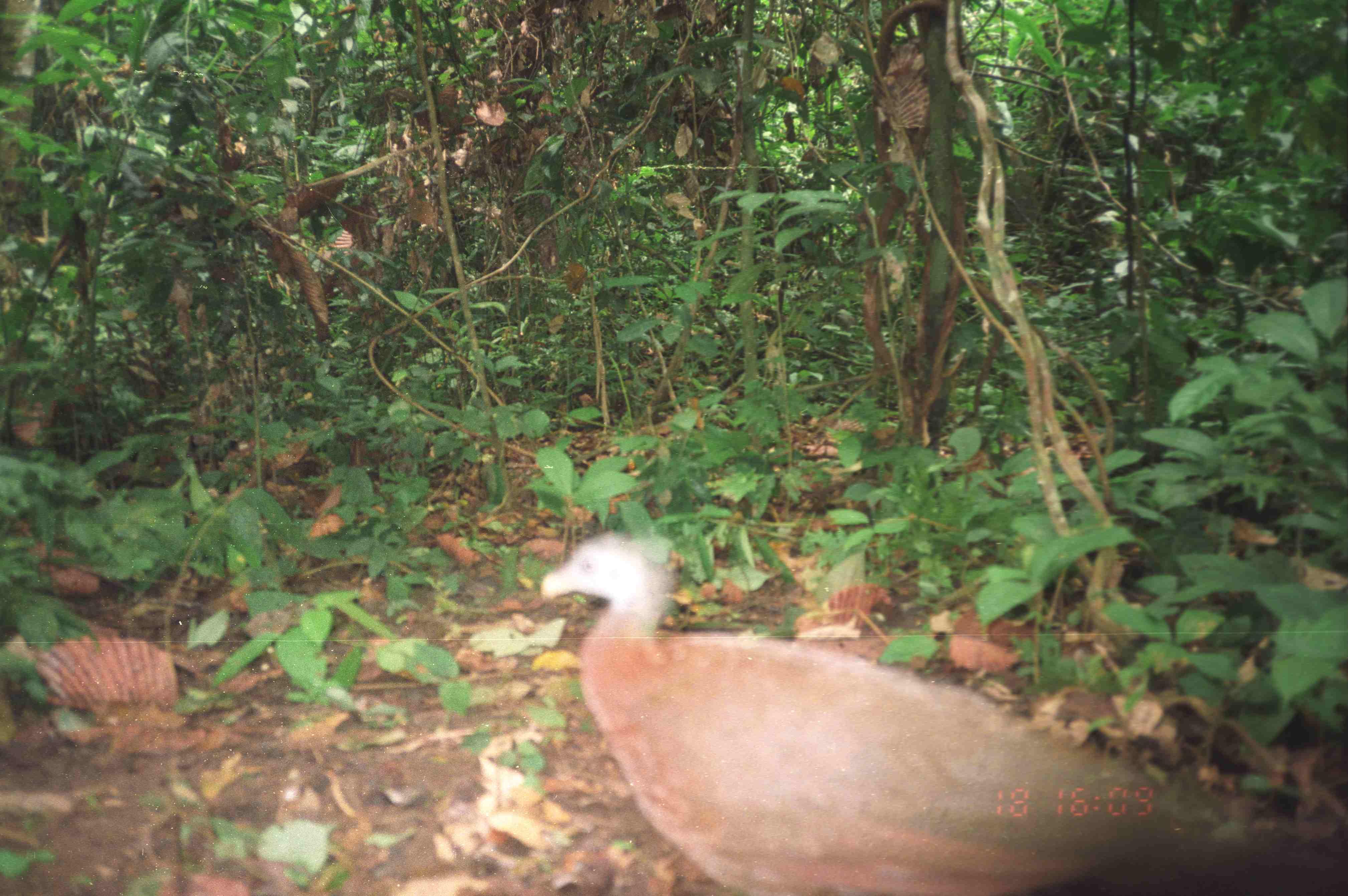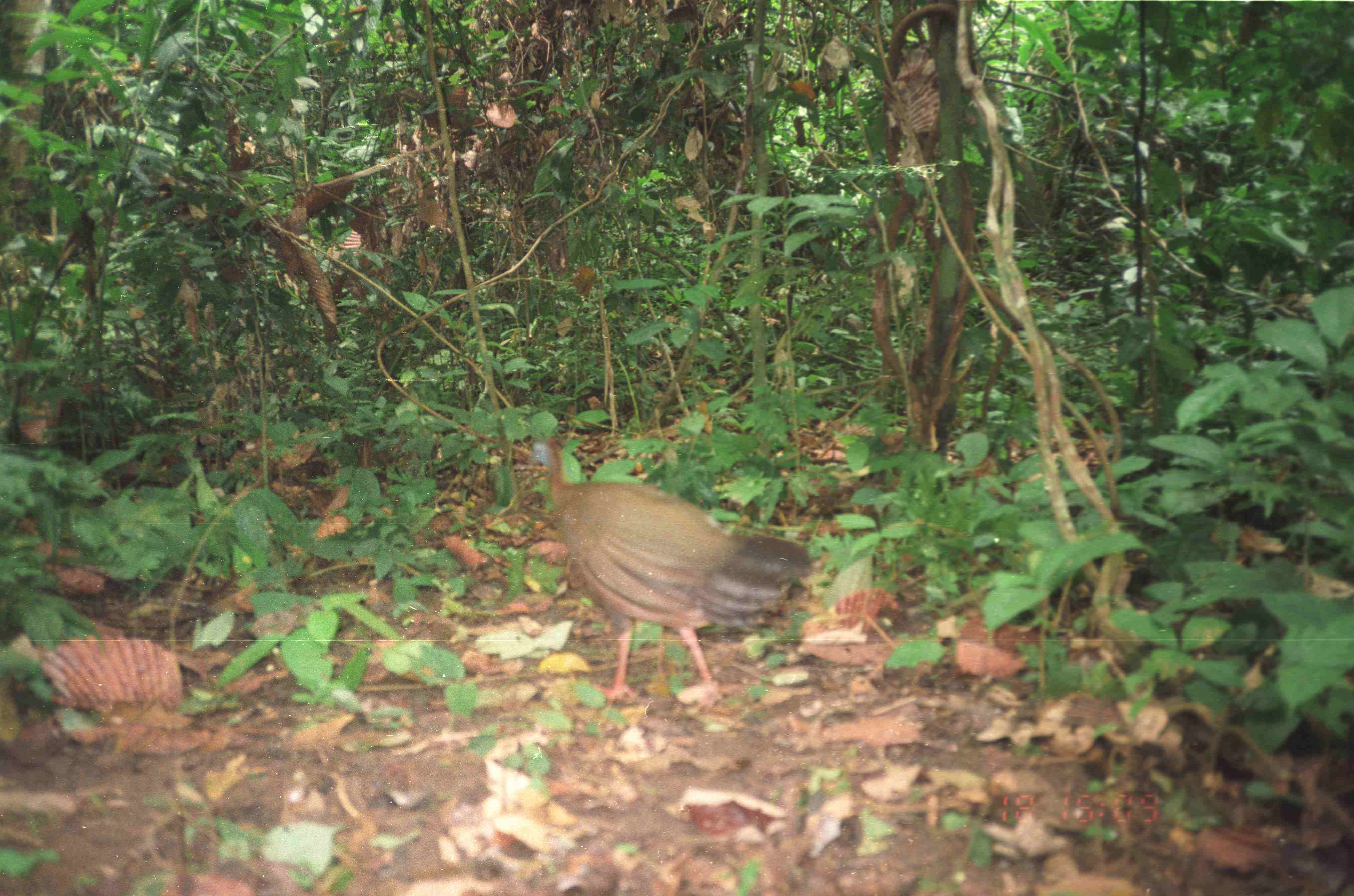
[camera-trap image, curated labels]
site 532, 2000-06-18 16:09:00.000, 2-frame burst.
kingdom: Animalia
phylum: Chordata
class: Aves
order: Galliformes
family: Phasianidae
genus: Argusianus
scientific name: Argusianus argus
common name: great argus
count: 1